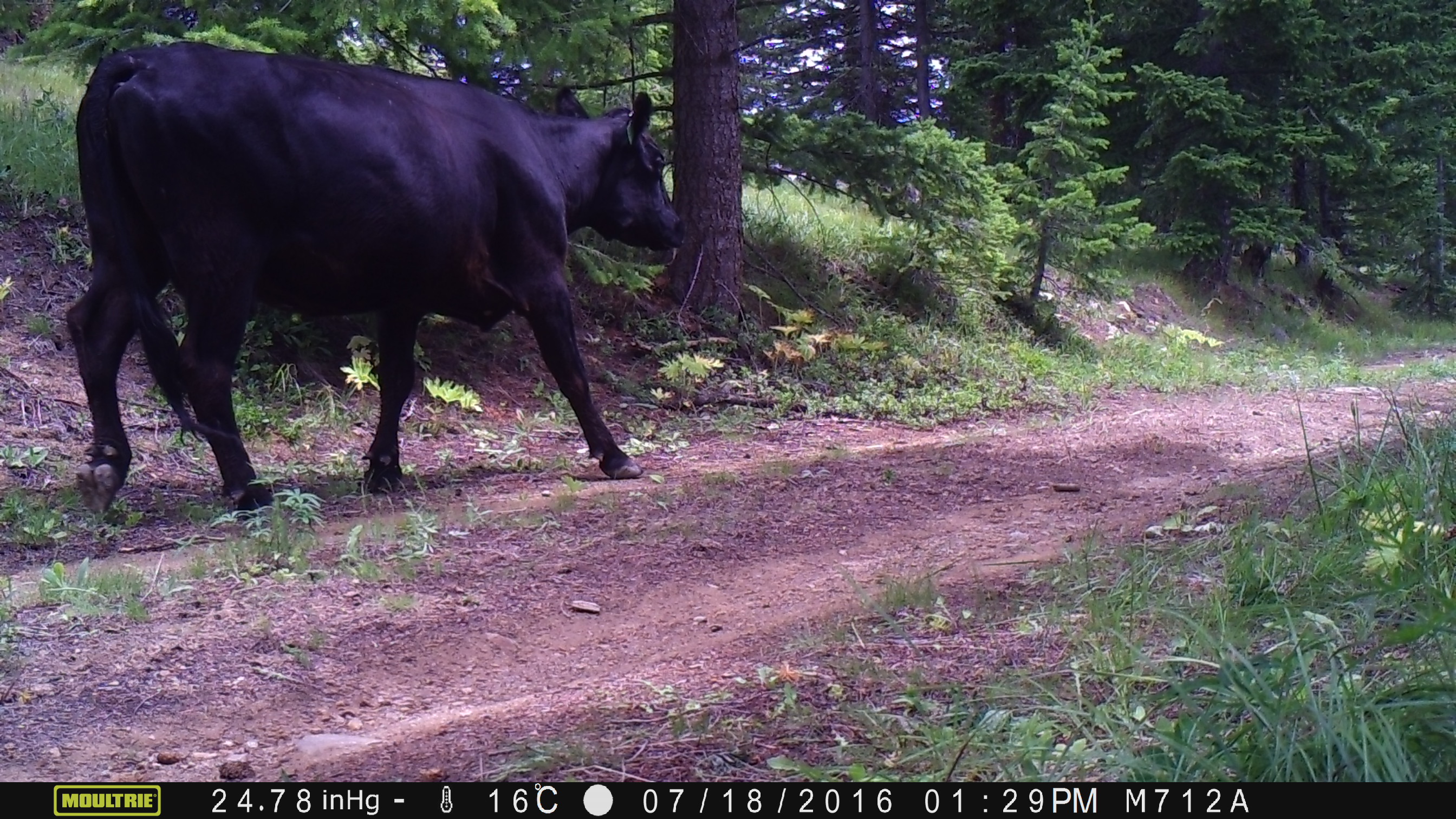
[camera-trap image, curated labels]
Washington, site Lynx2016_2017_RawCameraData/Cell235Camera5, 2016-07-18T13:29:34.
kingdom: Animalia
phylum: Chordata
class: Mammalia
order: Artiodactyla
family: Bovidae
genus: Bos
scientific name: Bos taurus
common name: domestic cattle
Domestic cattle (Bos taurus). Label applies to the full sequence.